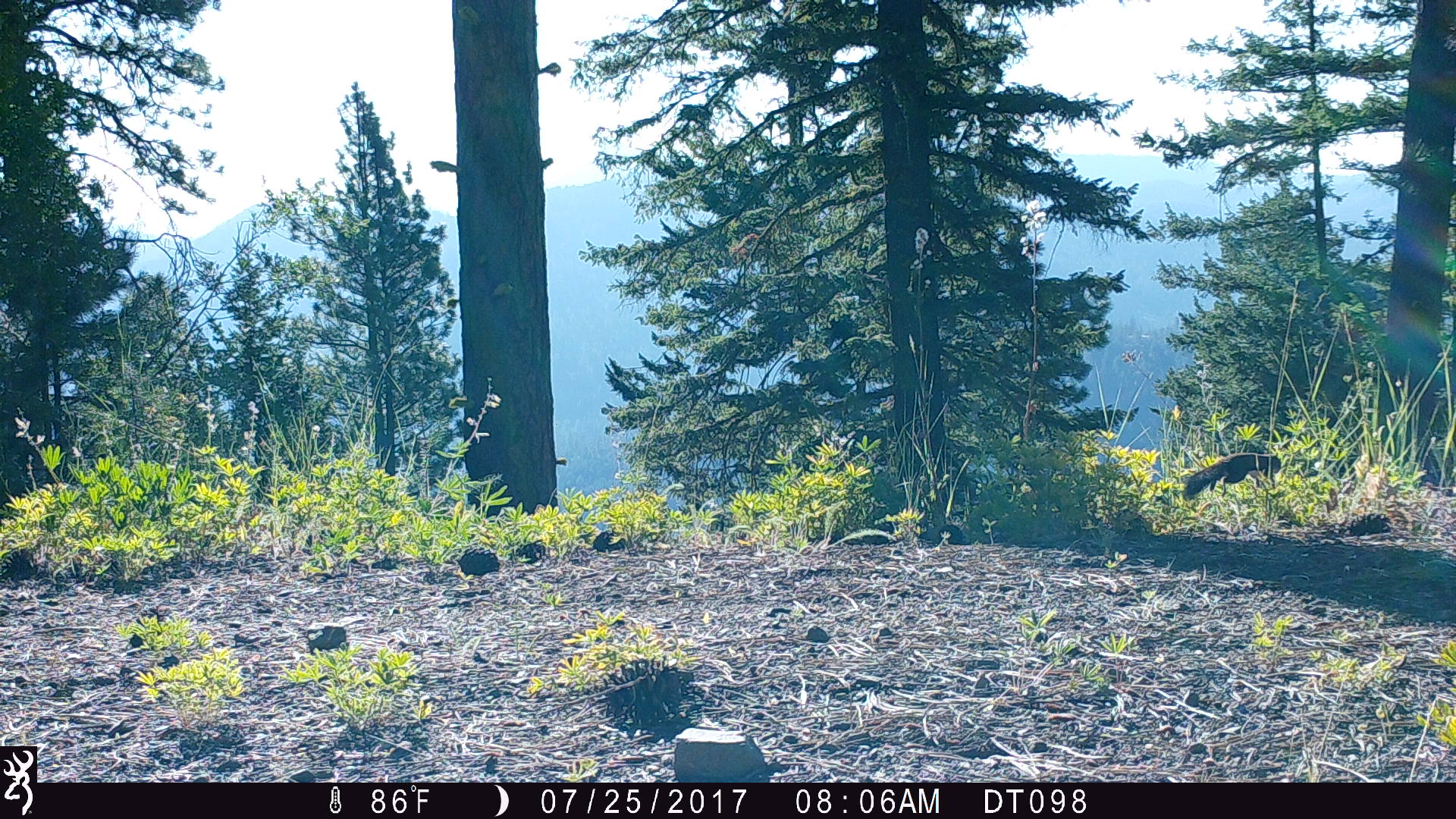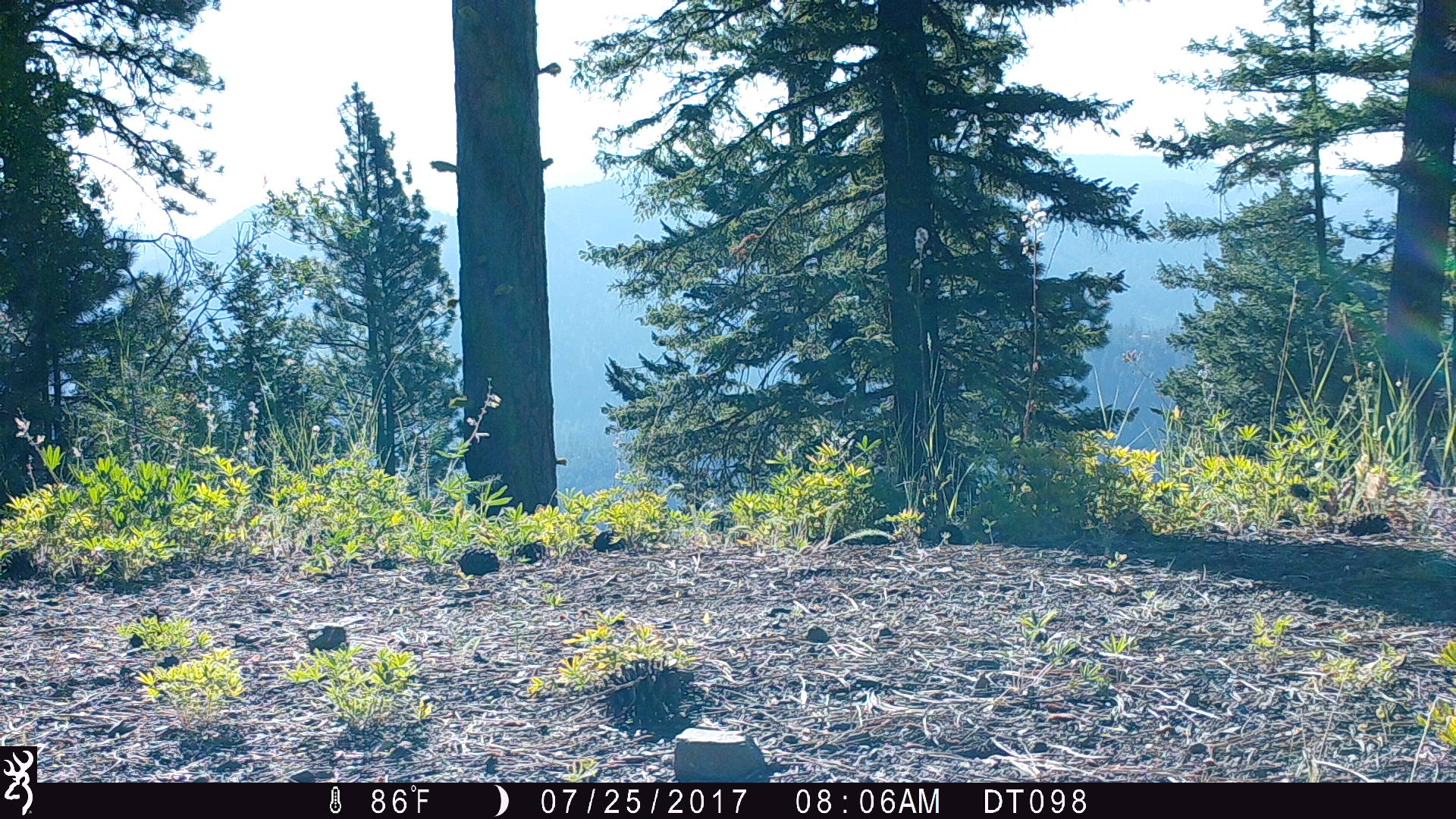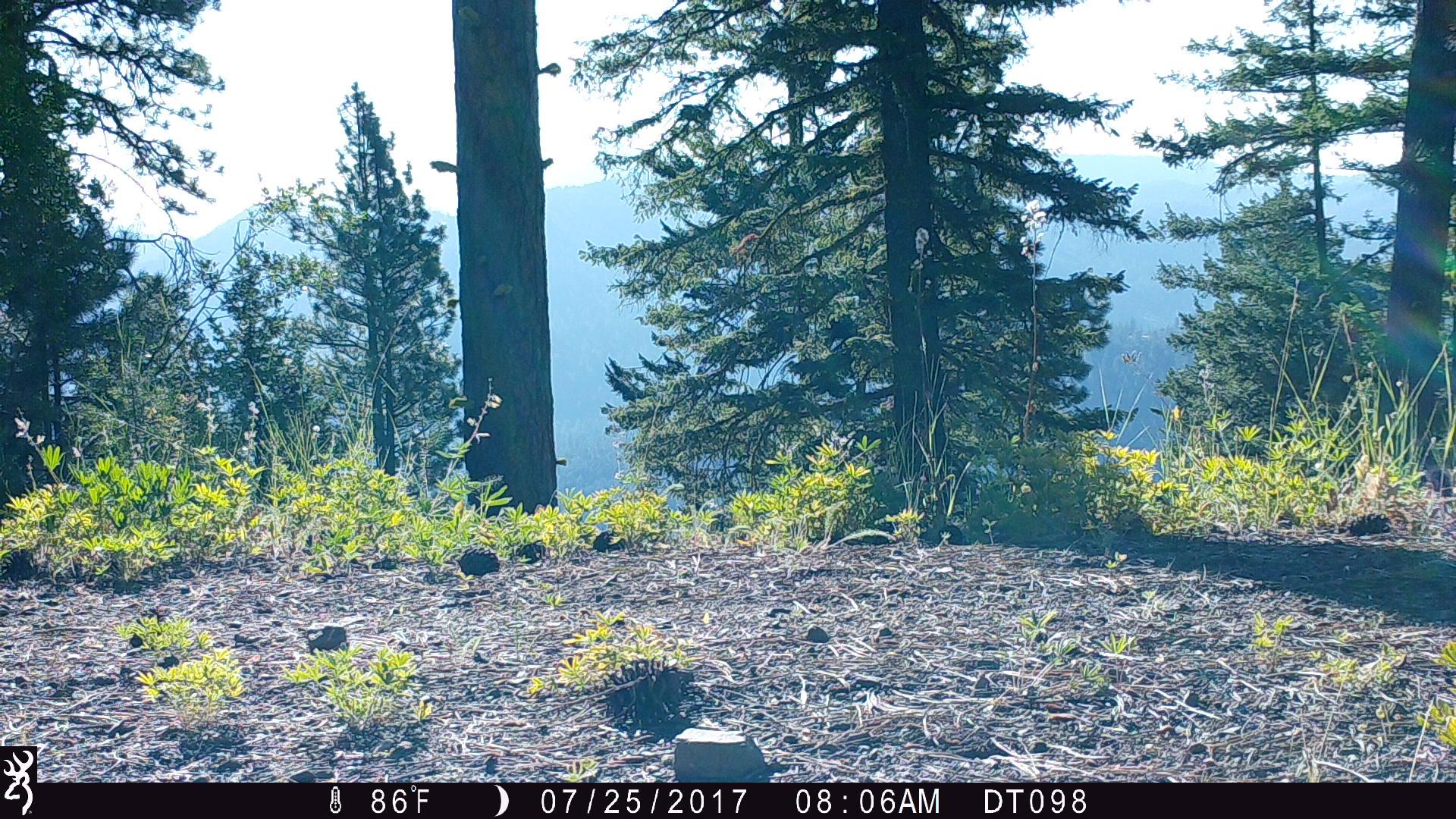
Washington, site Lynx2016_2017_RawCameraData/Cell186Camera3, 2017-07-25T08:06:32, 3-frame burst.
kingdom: Animalia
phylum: Chordata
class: Mammalia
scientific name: Mammalia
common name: small mammal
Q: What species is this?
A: Small mammal (Mammalia).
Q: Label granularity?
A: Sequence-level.